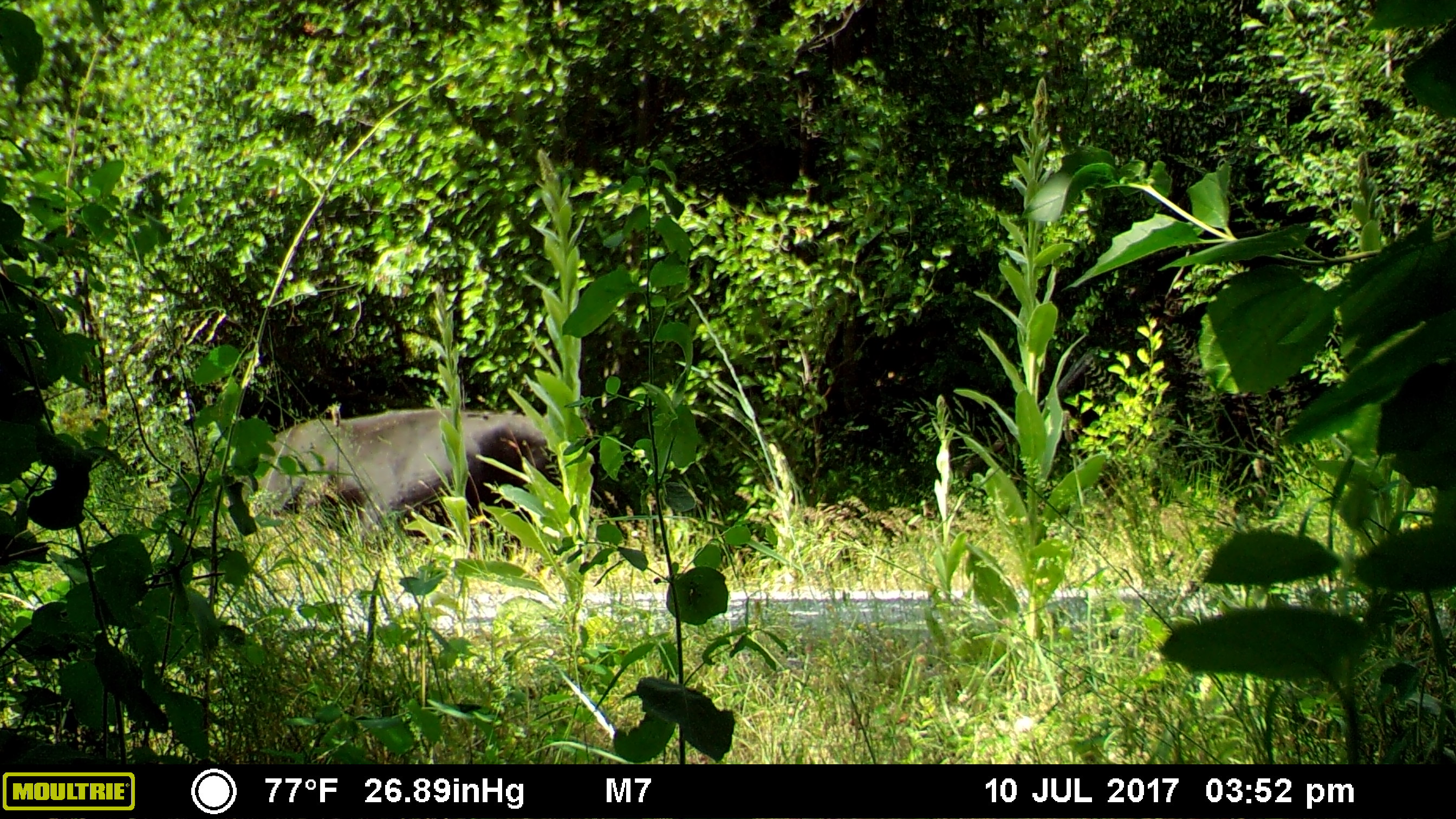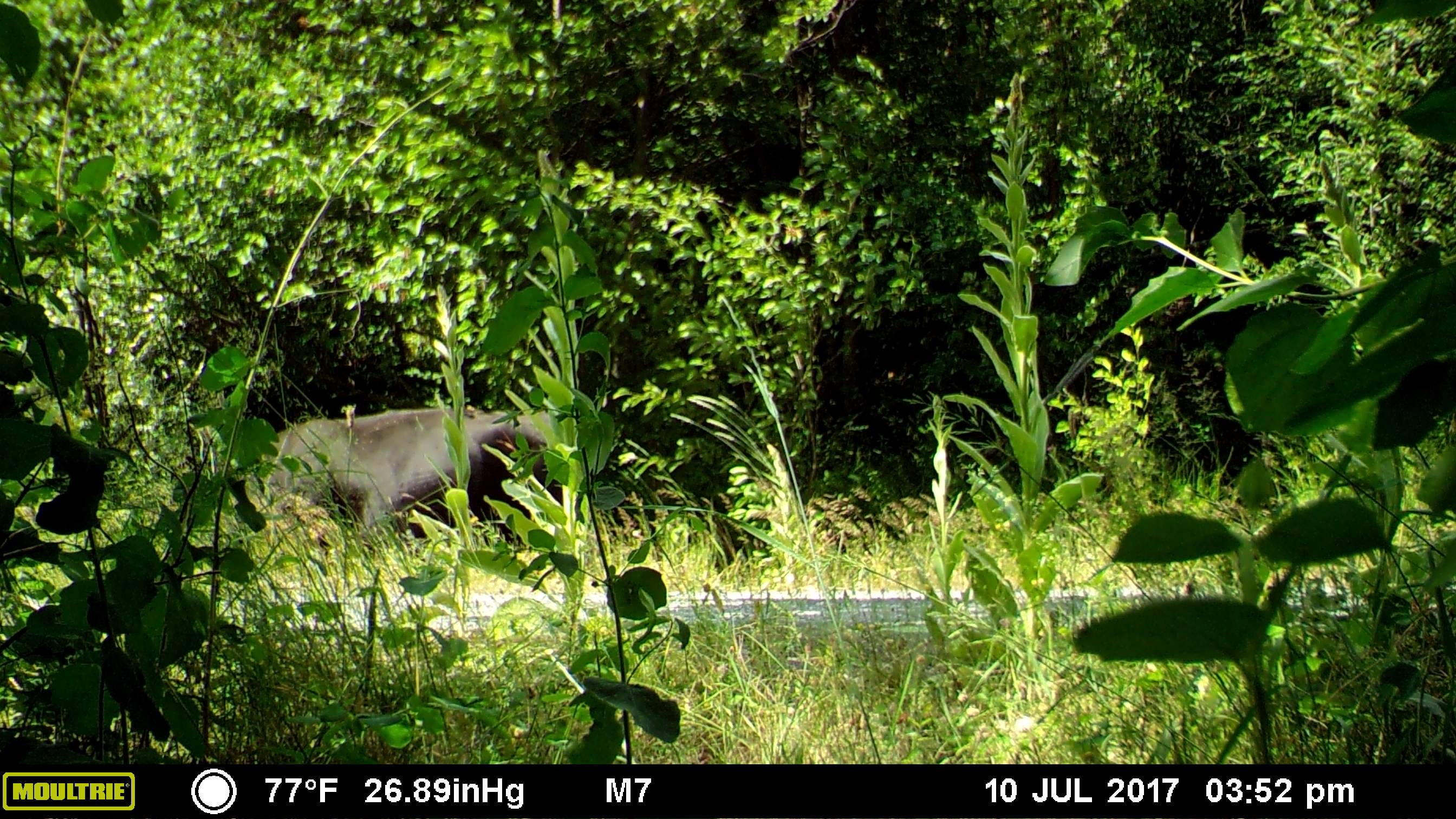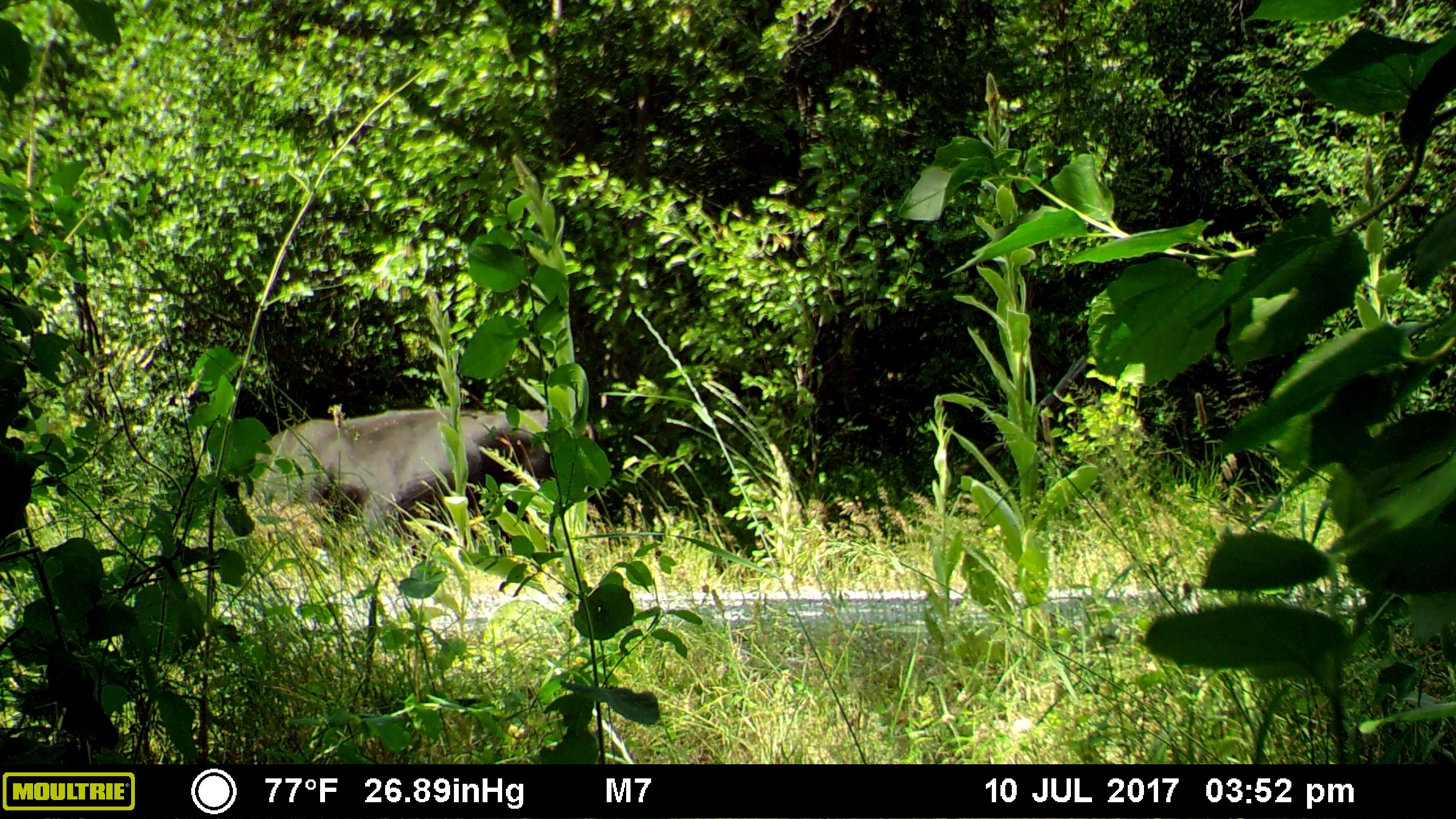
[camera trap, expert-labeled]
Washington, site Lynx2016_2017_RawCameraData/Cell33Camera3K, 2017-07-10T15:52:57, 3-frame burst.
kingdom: Animalia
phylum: Chordata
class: Mammalia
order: Artiodactyla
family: Bovidae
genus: Bos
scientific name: Bos taurus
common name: domestic cattle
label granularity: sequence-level